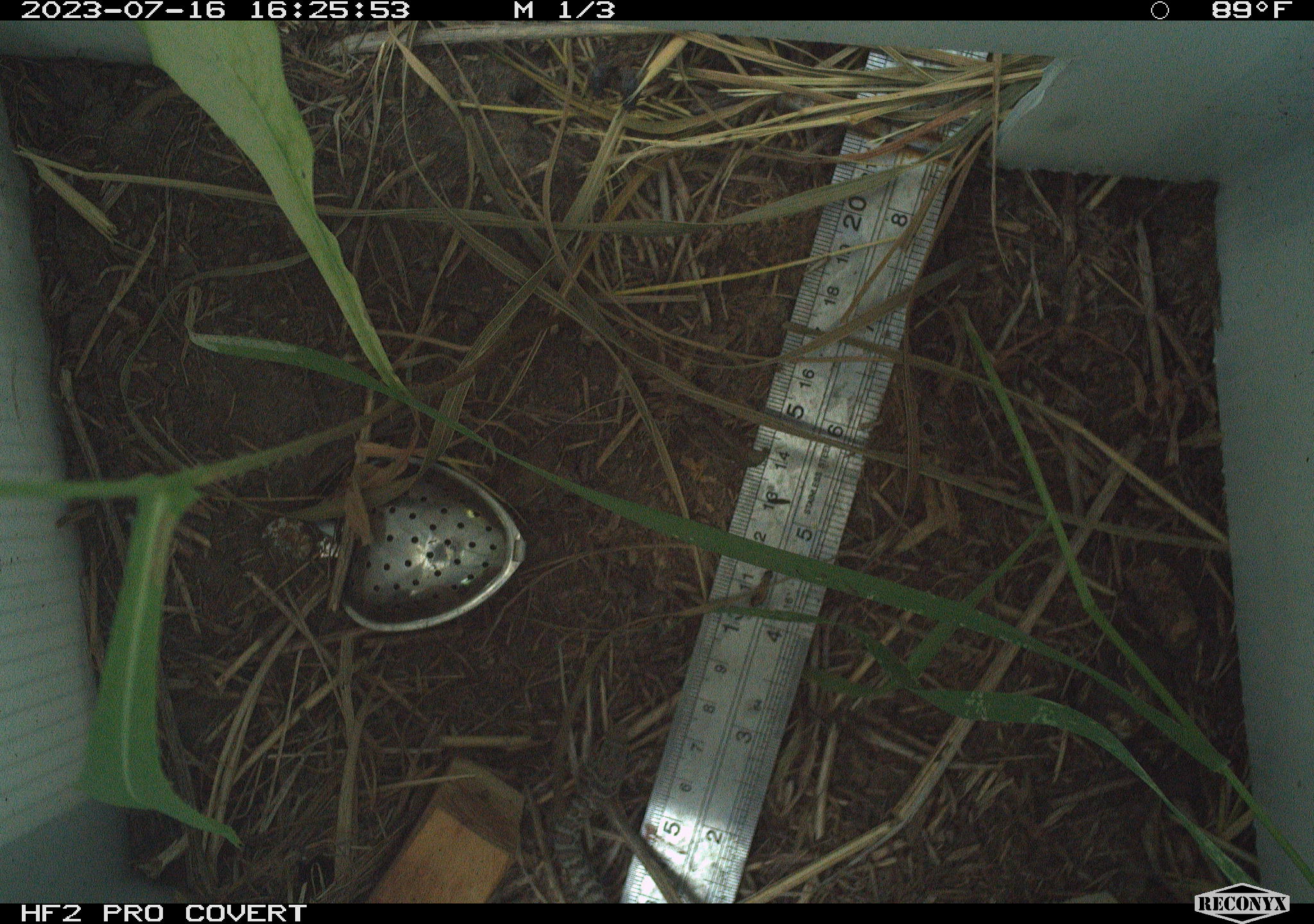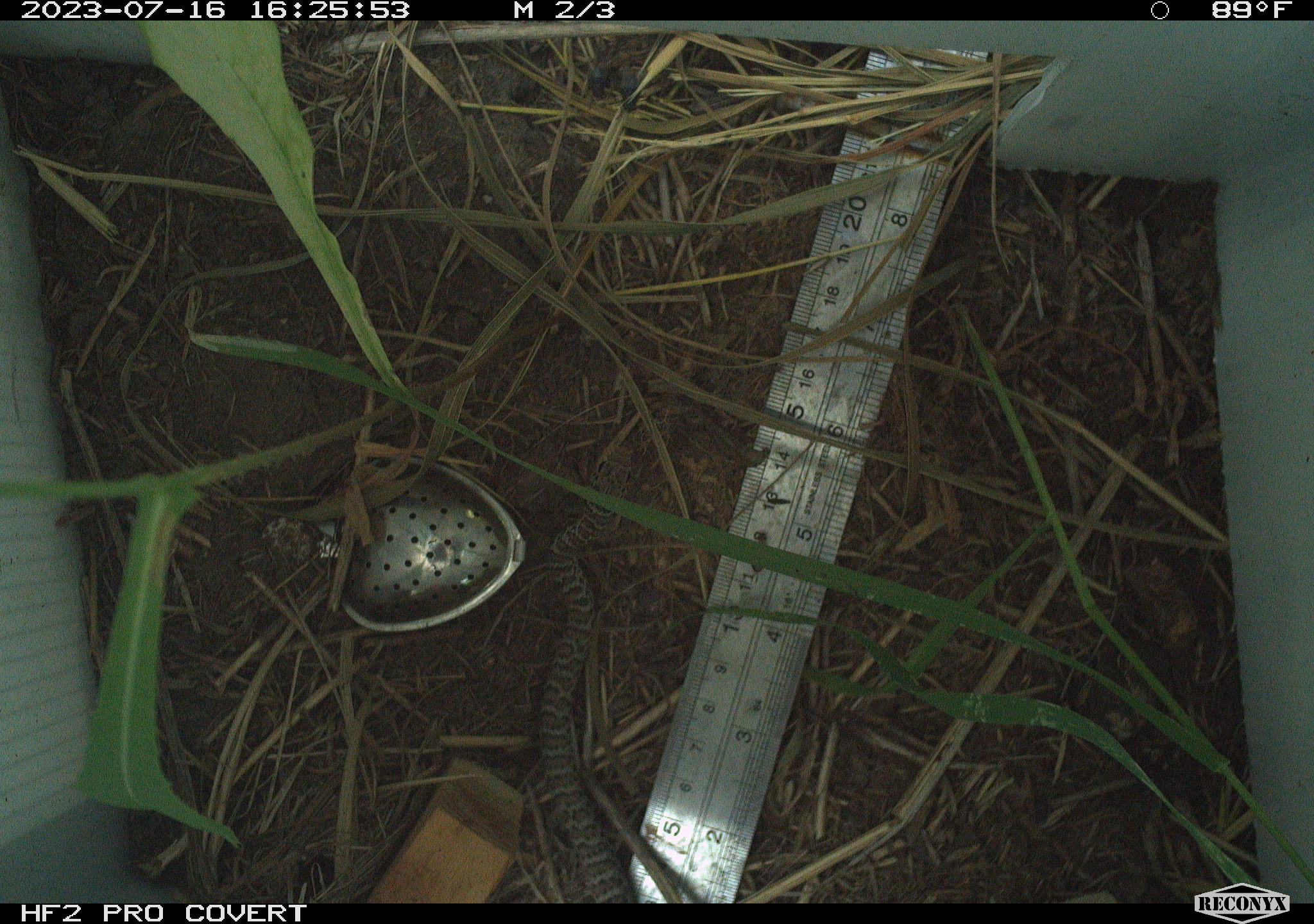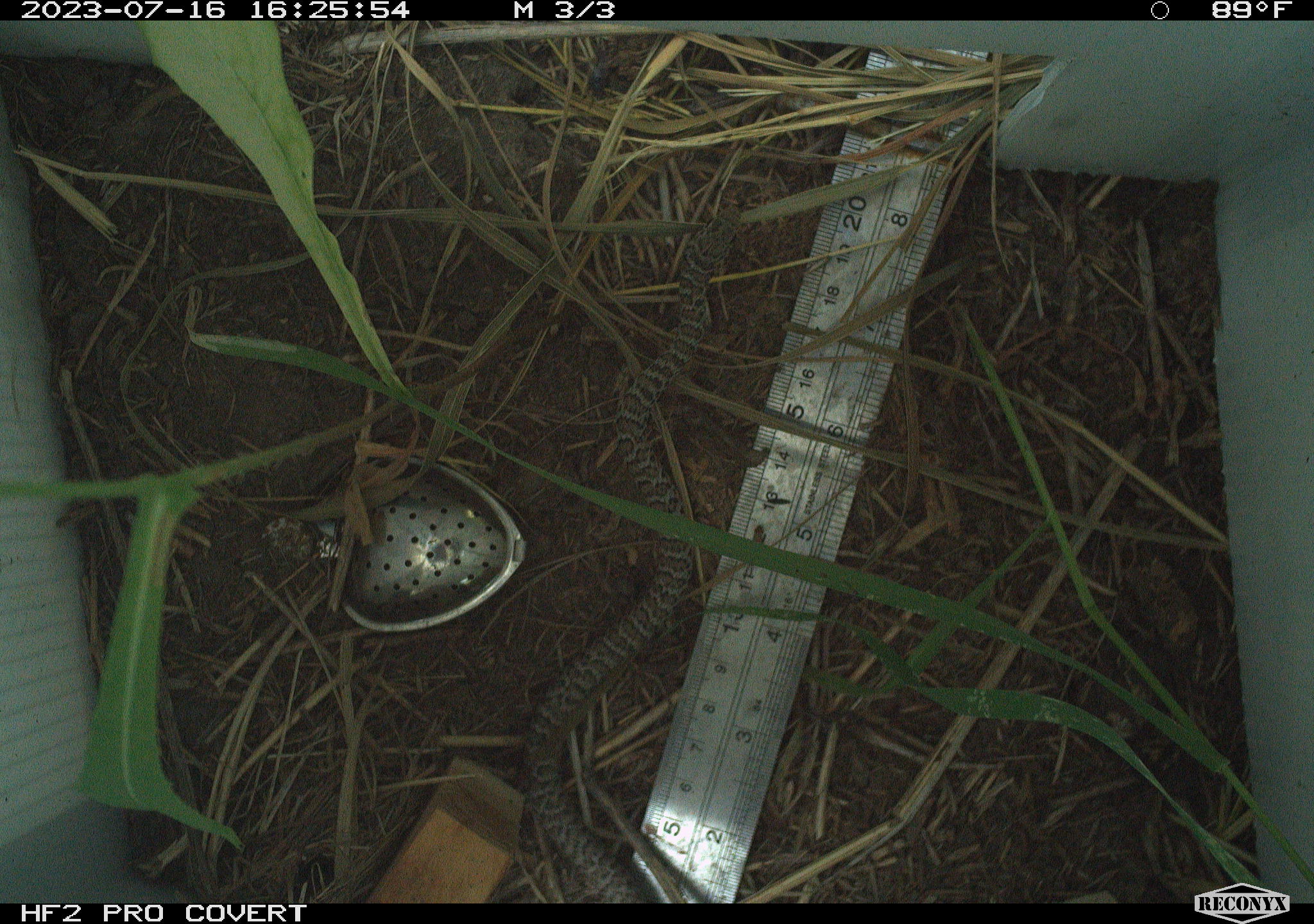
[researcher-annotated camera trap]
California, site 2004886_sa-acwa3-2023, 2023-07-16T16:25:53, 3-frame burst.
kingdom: Animalia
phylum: Chordata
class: Reptilia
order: Squamata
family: Colubridae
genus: Coluber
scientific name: Coluber constrictor mormon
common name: western yellow-bellied racer